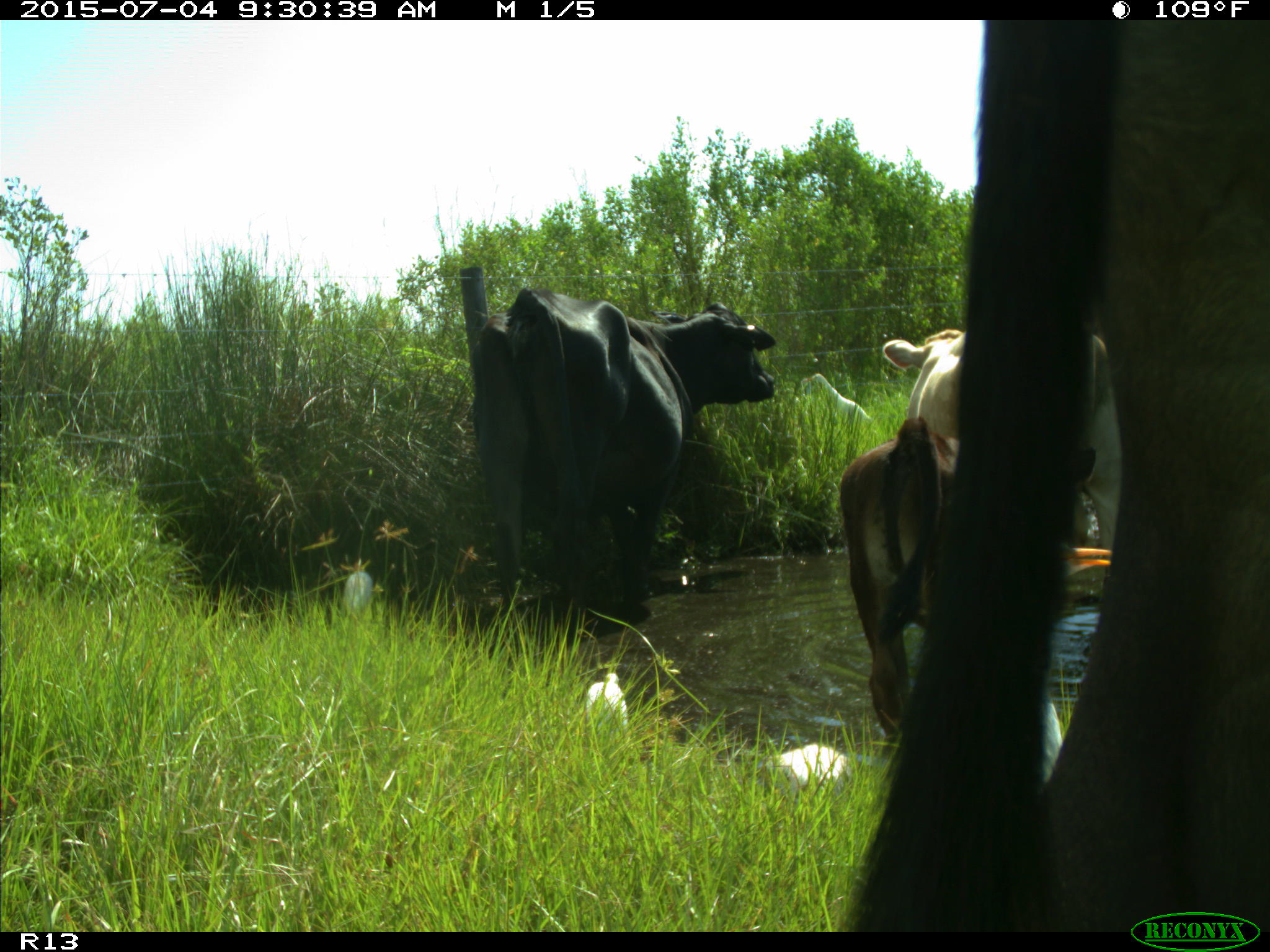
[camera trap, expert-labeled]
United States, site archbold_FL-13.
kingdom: Animalia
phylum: Chordata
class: Mammalia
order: Artiodactyla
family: Bovidae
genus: Bos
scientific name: Bos taurus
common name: domestic cow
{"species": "Bos taurus (domestic cow)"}